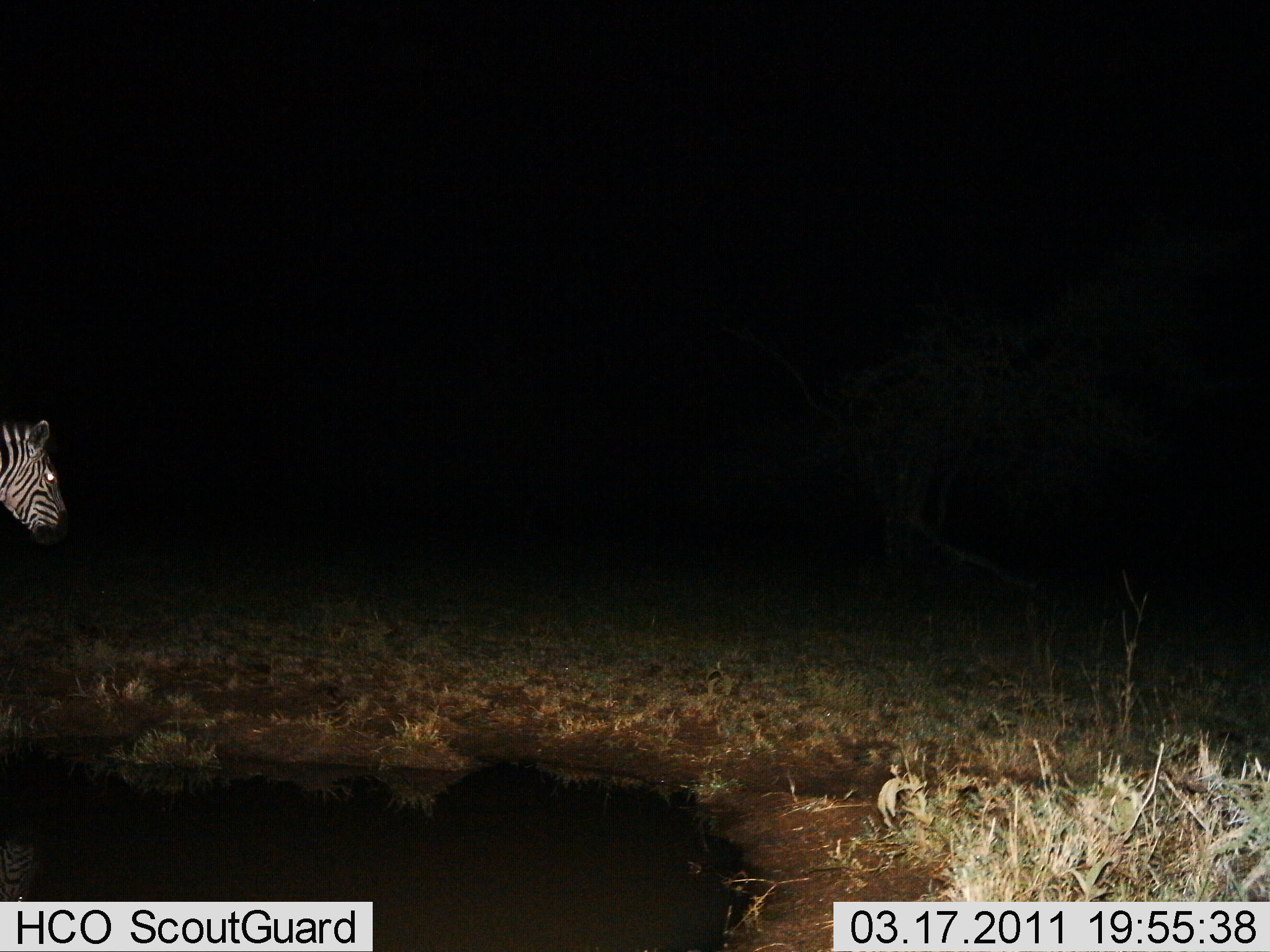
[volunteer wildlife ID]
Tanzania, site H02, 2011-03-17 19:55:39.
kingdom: Animalia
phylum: Chordata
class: Mammalia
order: Perissodactyla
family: Equidae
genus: Equus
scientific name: Equus quagga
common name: plains zebra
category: zebra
Zebra (plains zebra) (Equus quagga), count 1. Behavior (volunteer vote fractions): standing 91%, resting 0%, moving 18%, interacting 0%. Young present (vote fraction): 0%. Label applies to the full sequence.